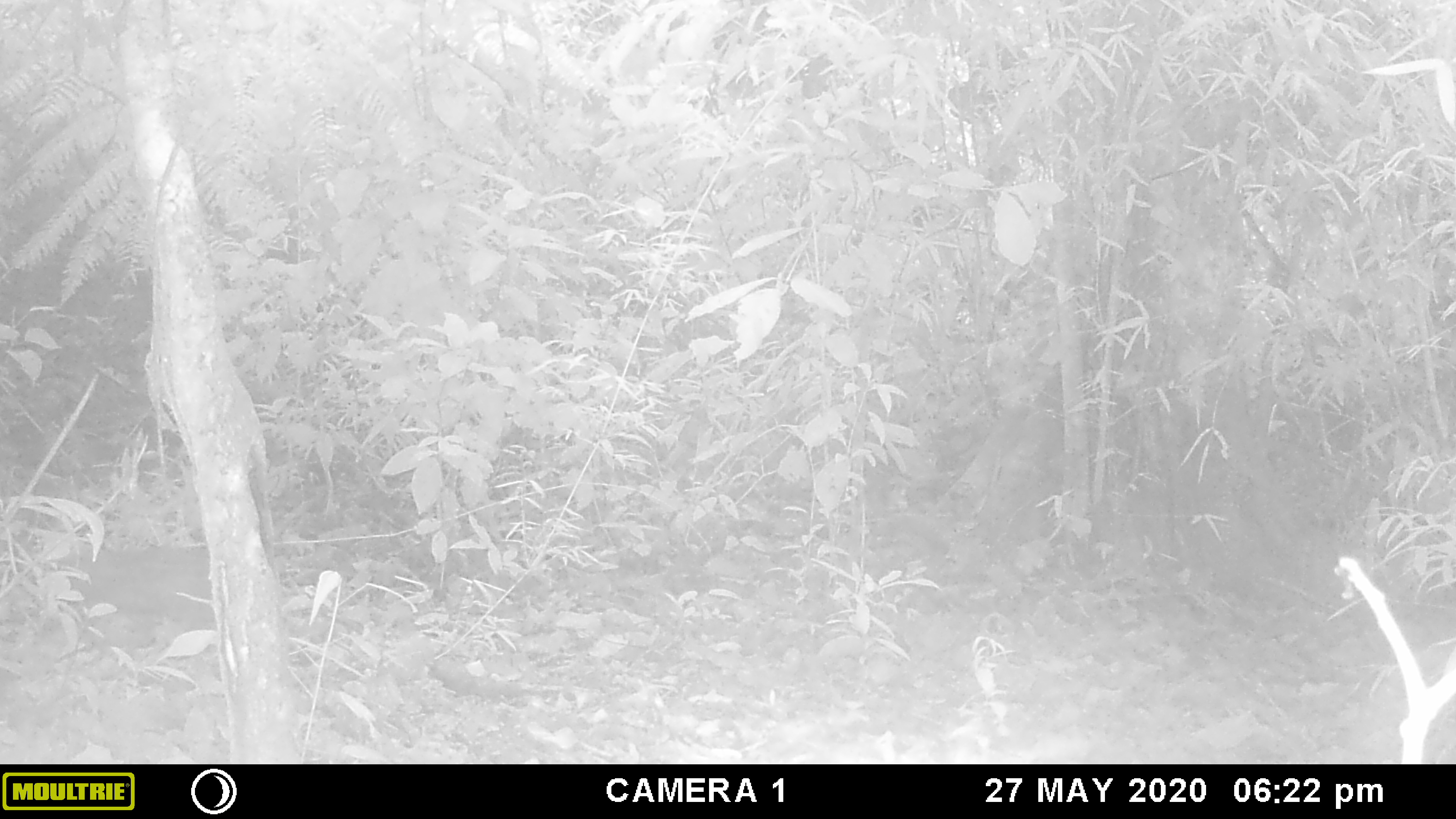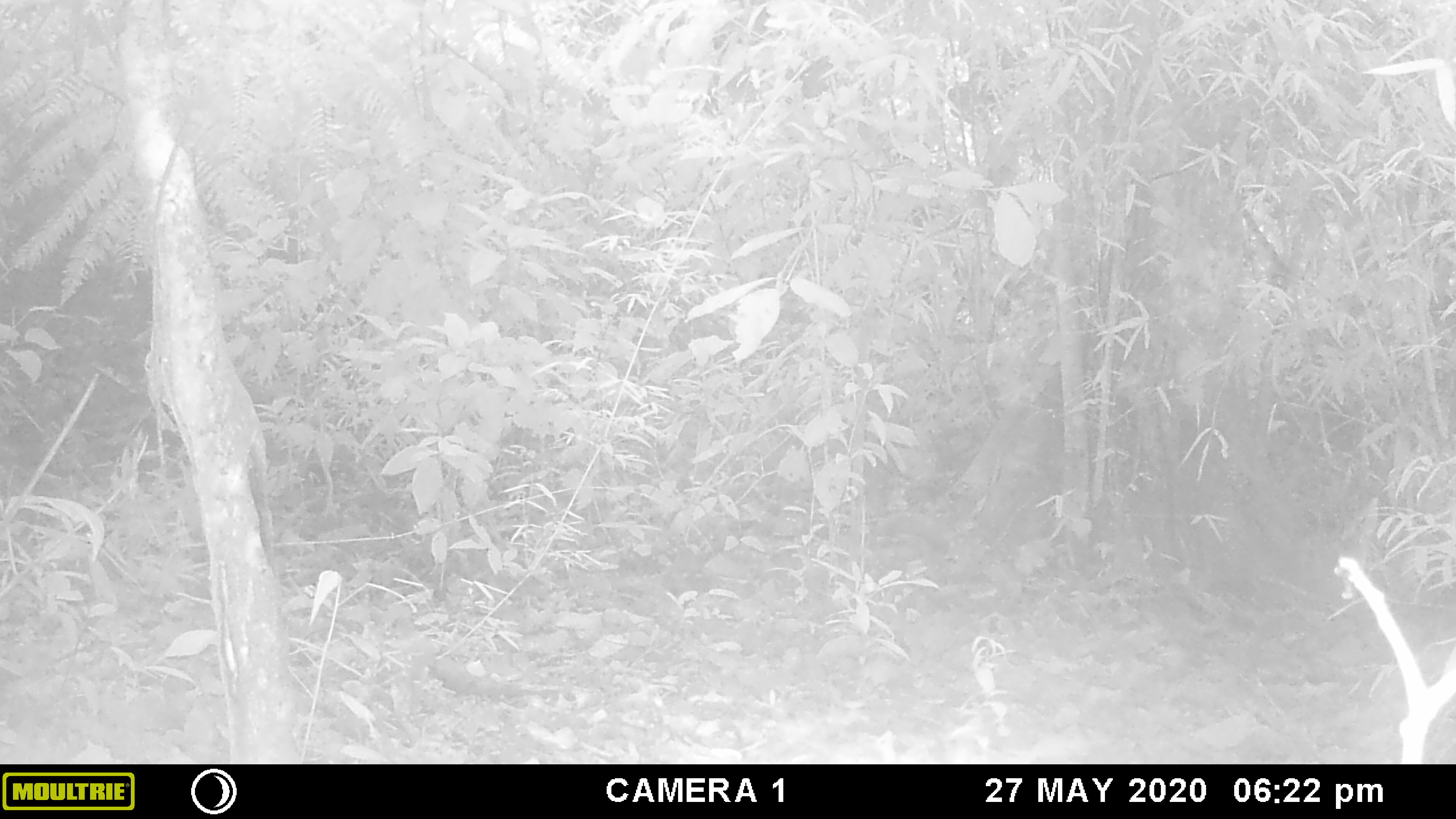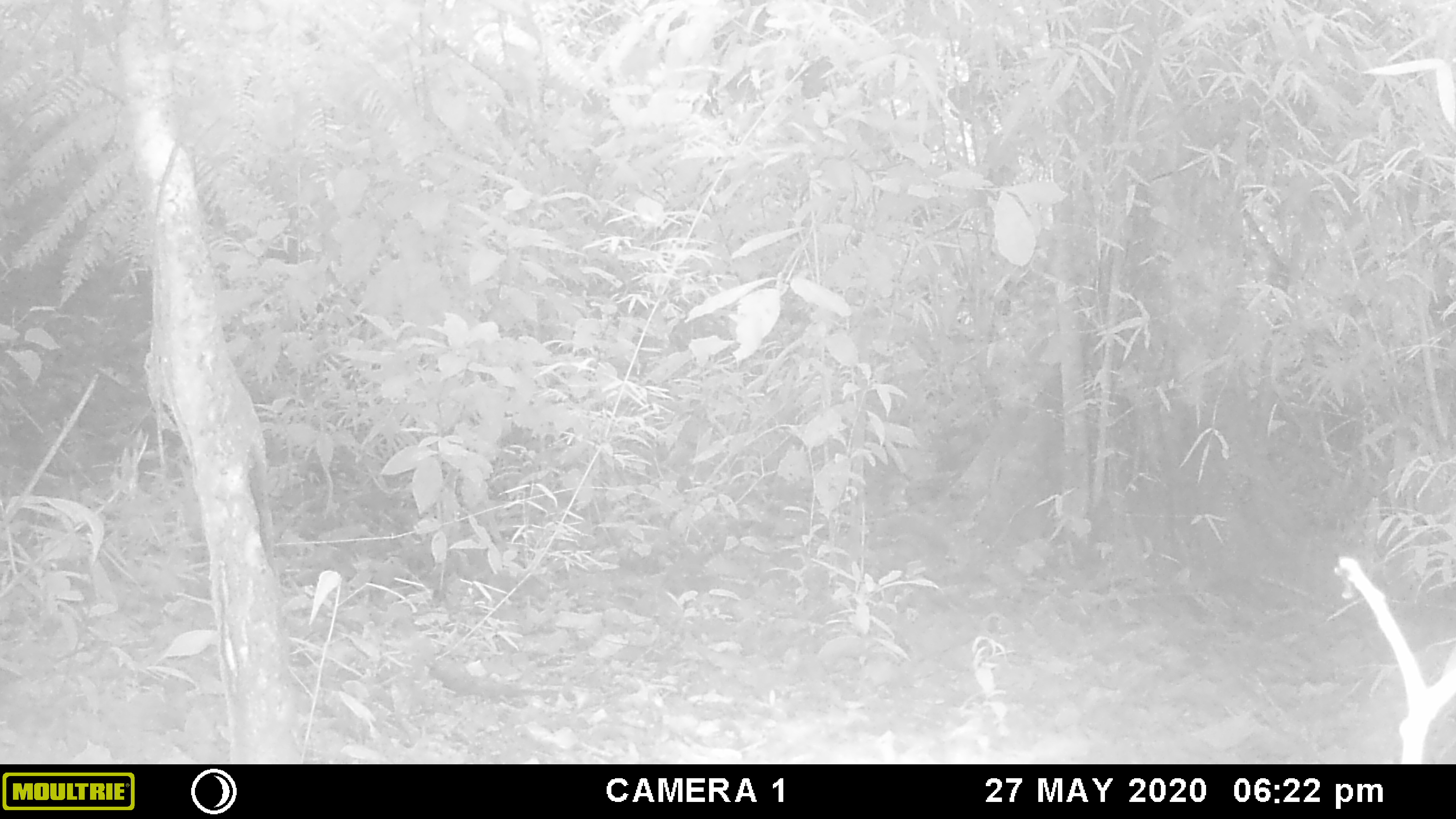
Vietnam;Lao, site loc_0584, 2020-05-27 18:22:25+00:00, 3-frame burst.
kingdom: Animalia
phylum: Chordata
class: Mammalia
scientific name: Mammalia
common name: mammal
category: unidentified small mammal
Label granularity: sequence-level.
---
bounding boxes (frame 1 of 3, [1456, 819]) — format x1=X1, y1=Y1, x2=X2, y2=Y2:
unidentified small mammal: x1=56, y1=540, x2=213, y2=653